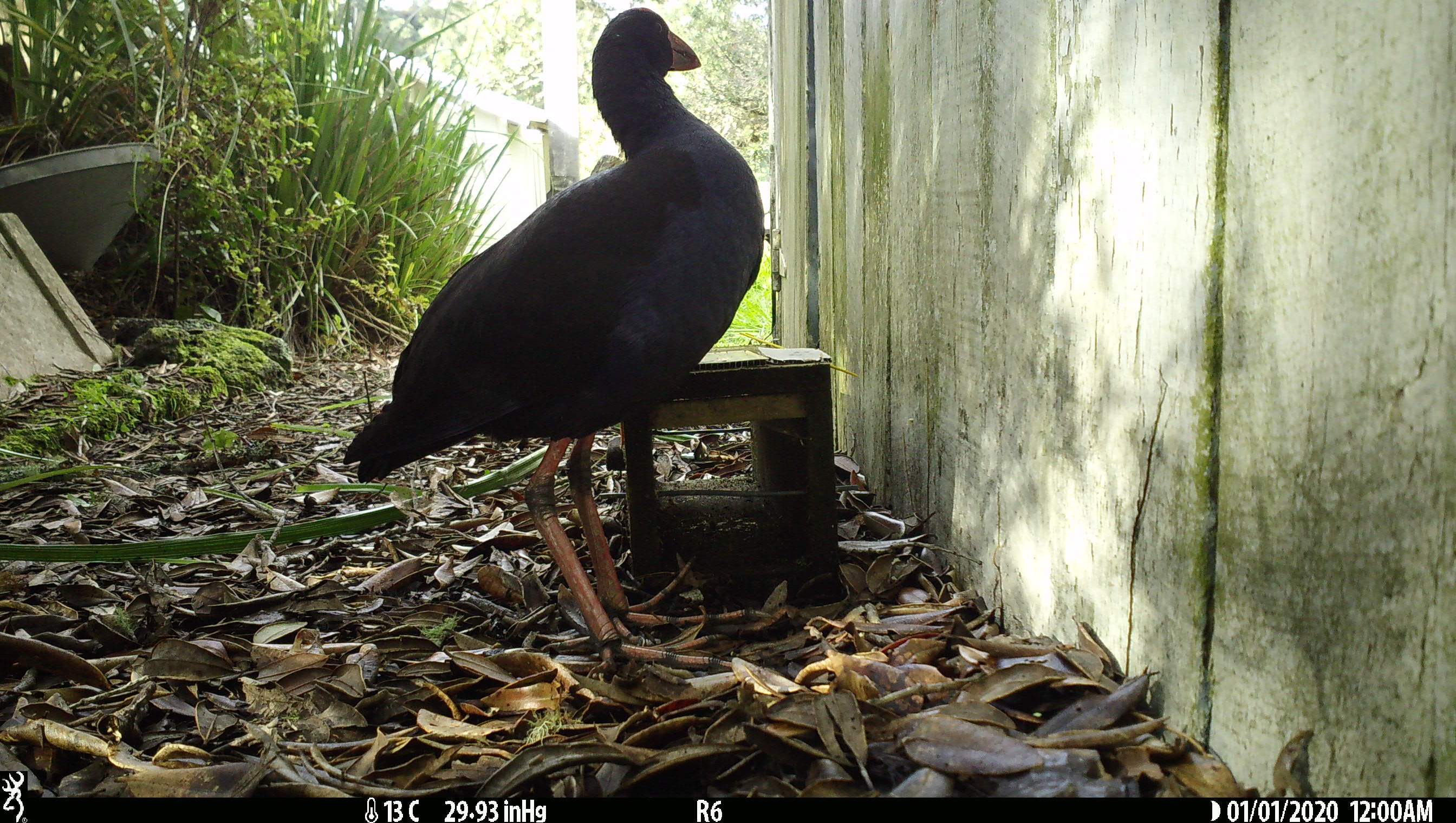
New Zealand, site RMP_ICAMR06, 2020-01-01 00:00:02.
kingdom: Animalia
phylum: Chordata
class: Aves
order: Gruiformes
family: Rallidae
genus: Porphyrio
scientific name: Porphyrio melanotus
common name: australasian swamphen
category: pukeko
Pukeko (australasian swamphen) (Porphyrio melanotus).